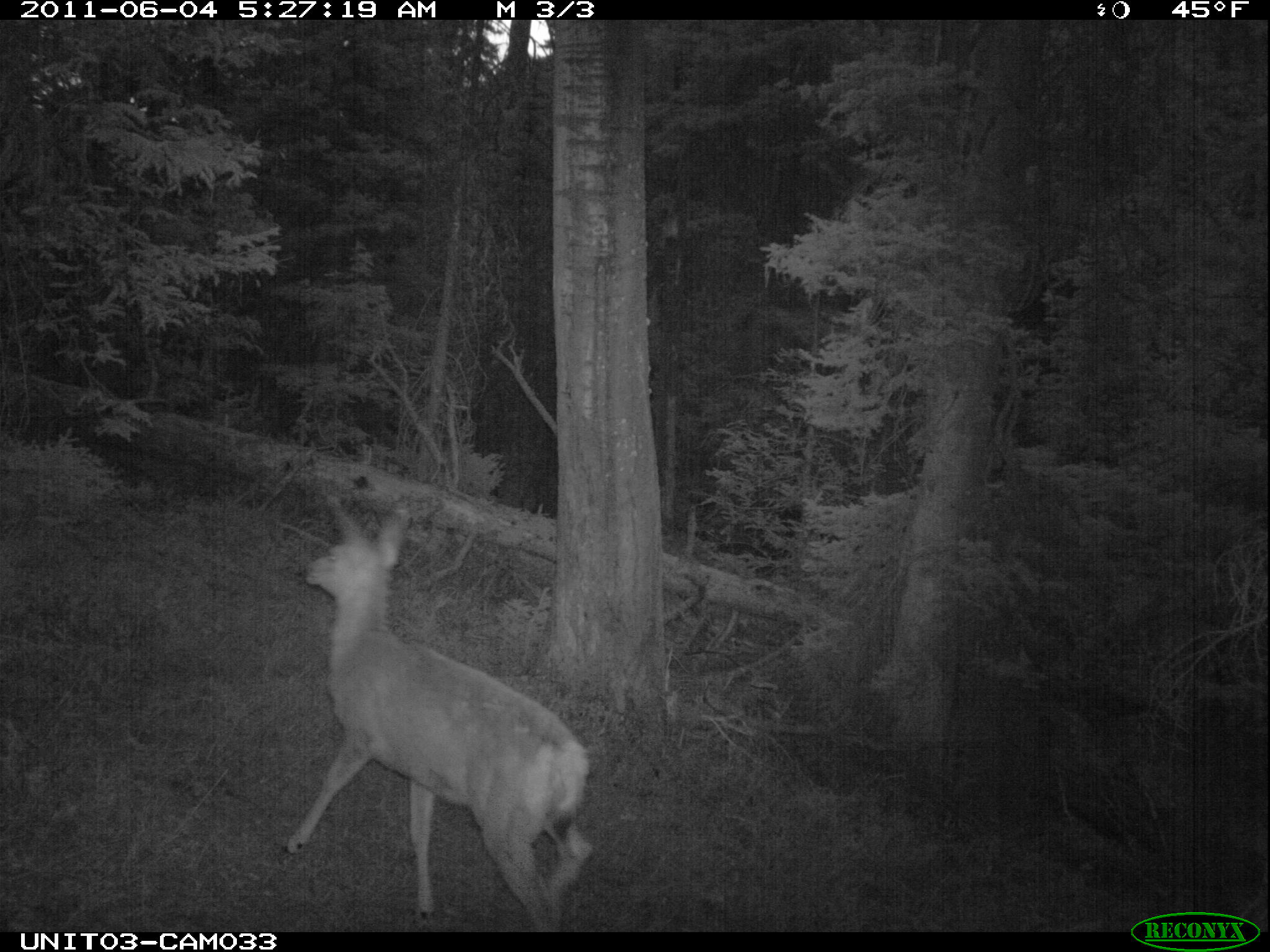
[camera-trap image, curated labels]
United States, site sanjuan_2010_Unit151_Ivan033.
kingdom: Animalia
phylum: Chordata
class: Mammalia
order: Artiodactyla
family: Cervidae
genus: Odocoileus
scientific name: Odocoileus hemionus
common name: mule deer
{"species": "Odocoileus hemionus (mule deer)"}